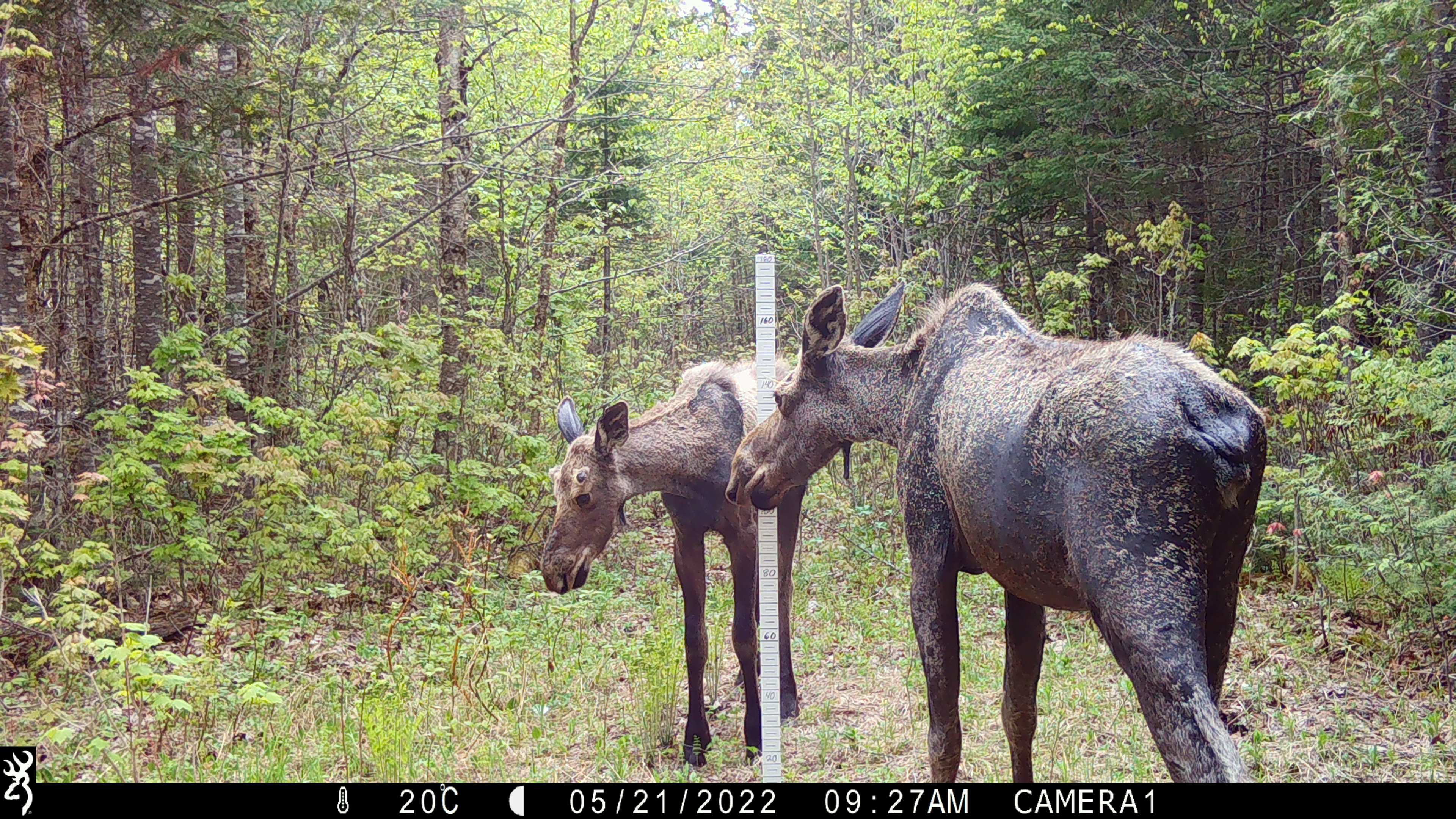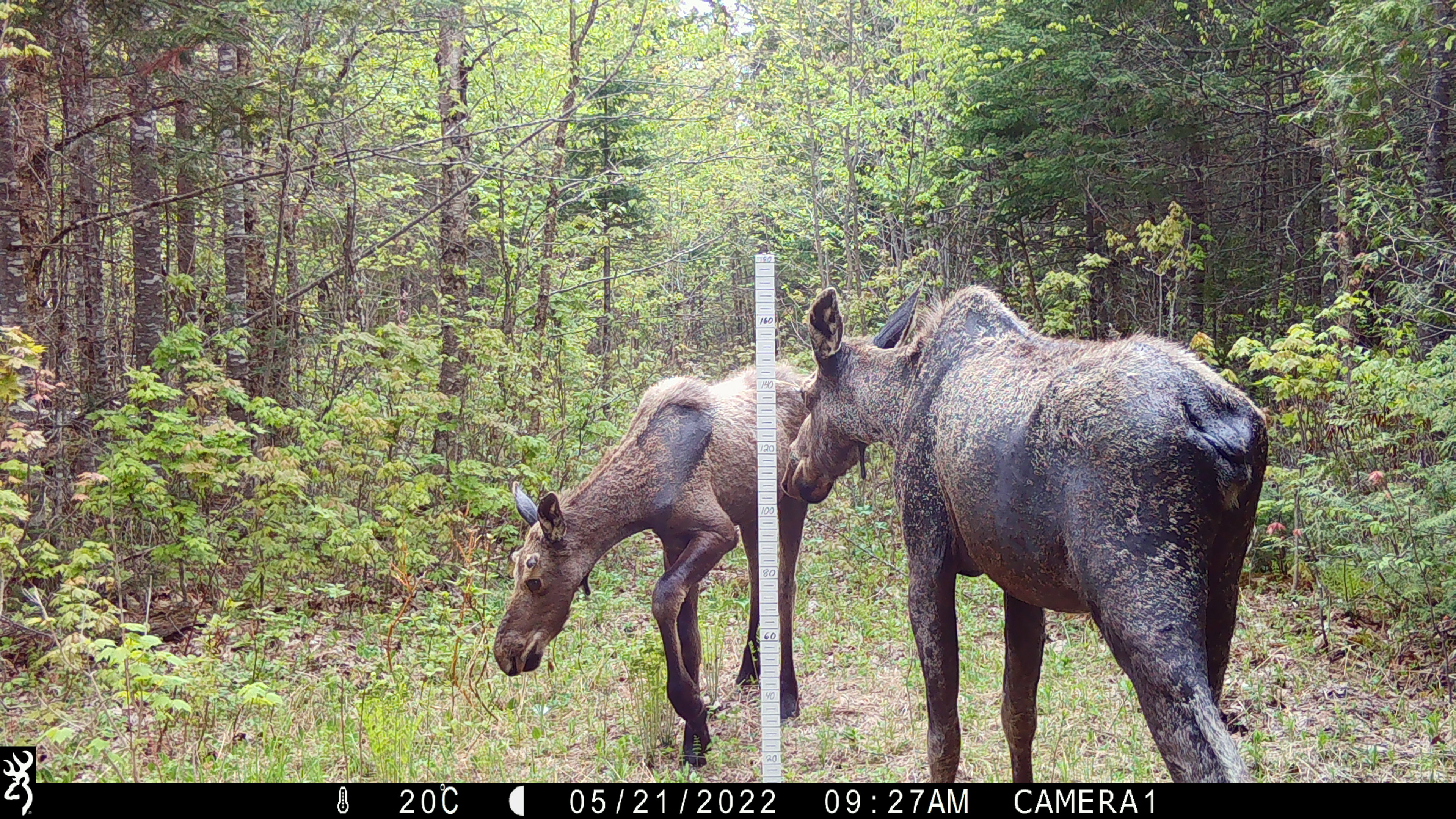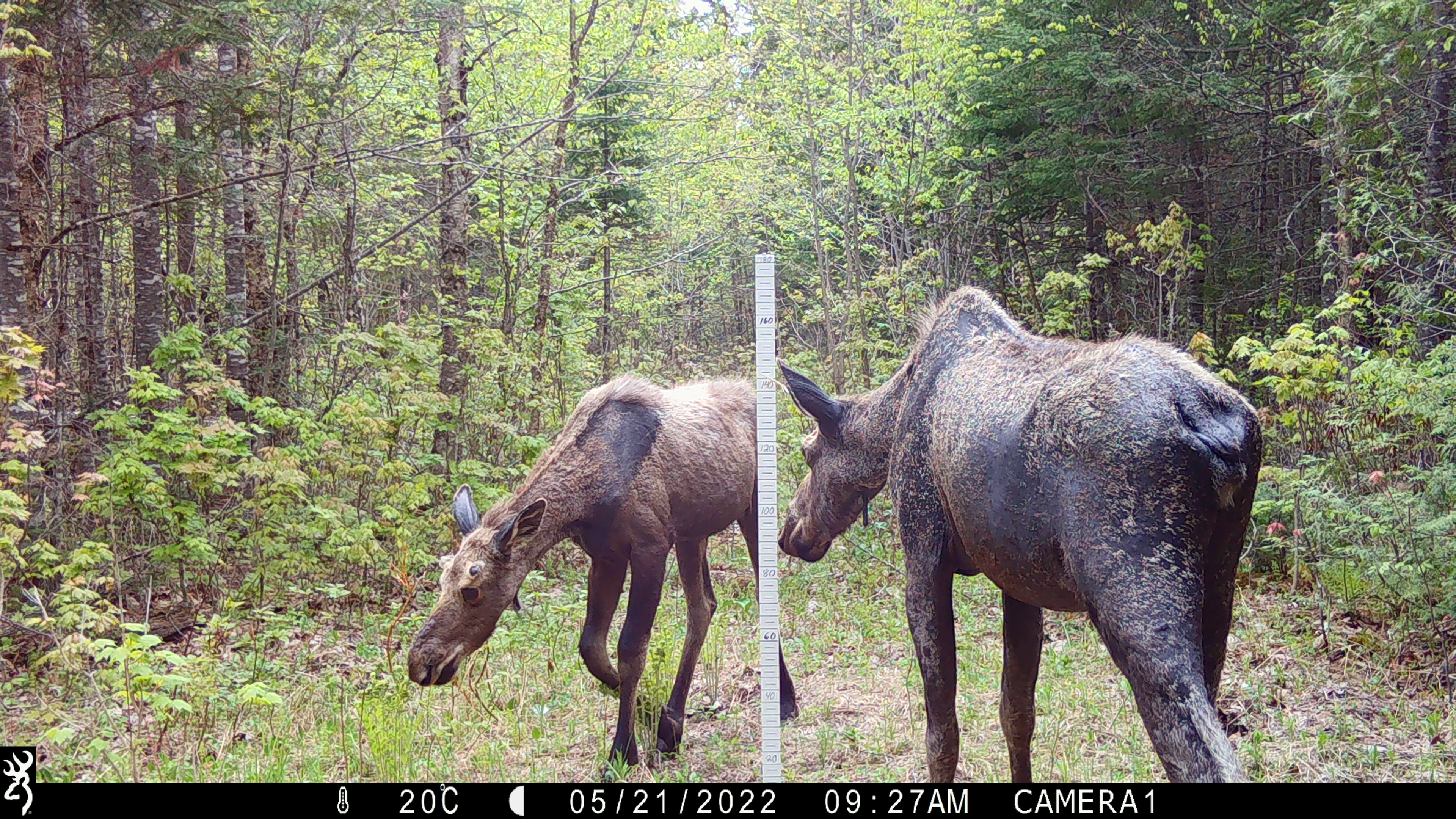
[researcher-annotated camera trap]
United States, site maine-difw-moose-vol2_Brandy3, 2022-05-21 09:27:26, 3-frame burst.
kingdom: Animalia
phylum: Chordata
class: Mammalia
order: Artiodactyla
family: Cervidae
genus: Alces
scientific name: Alces alces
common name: moose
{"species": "moose (Alces alces)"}